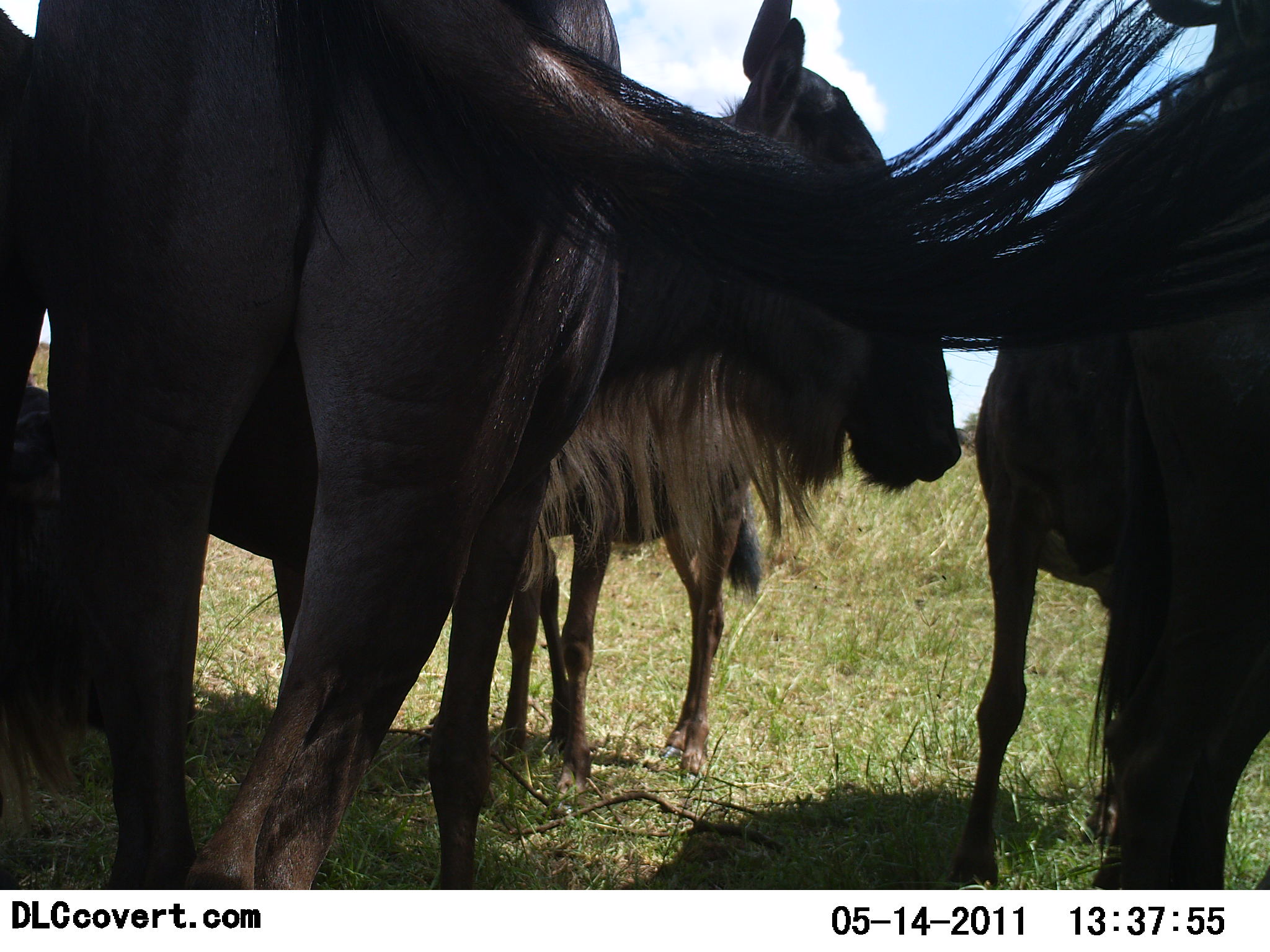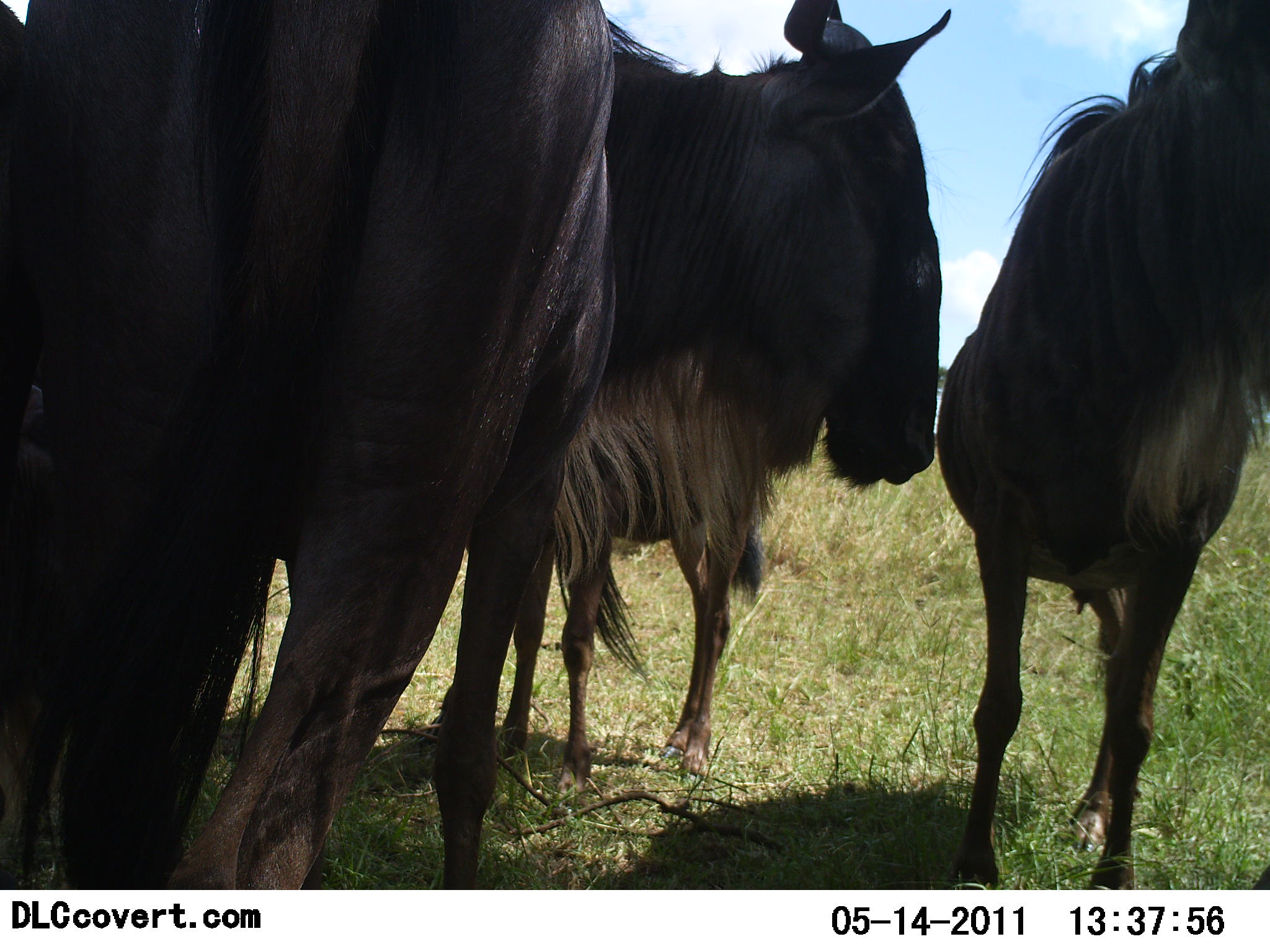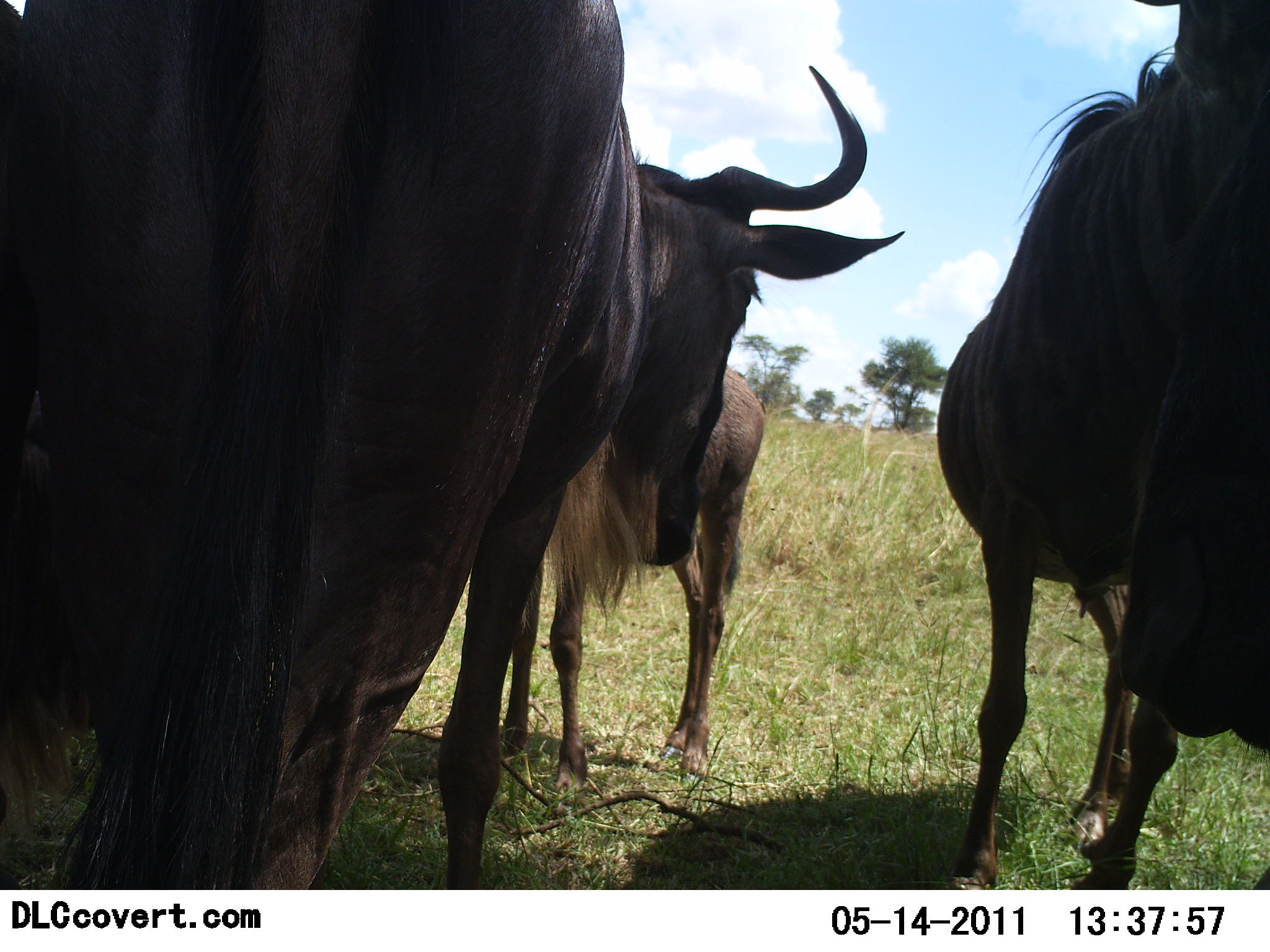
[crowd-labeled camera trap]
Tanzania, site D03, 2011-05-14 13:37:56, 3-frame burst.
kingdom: Animalia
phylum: Chordata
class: Mammalia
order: Artiodactyla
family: Bovidae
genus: Connochaetes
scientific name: Connochaetes taurinus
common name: blue wildebeest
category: wildebeest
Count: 4.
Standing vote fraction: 83%.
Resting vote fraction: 17%.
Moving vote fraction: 0%.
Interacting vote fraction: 25%.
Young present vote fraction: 8%.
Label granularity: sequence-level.